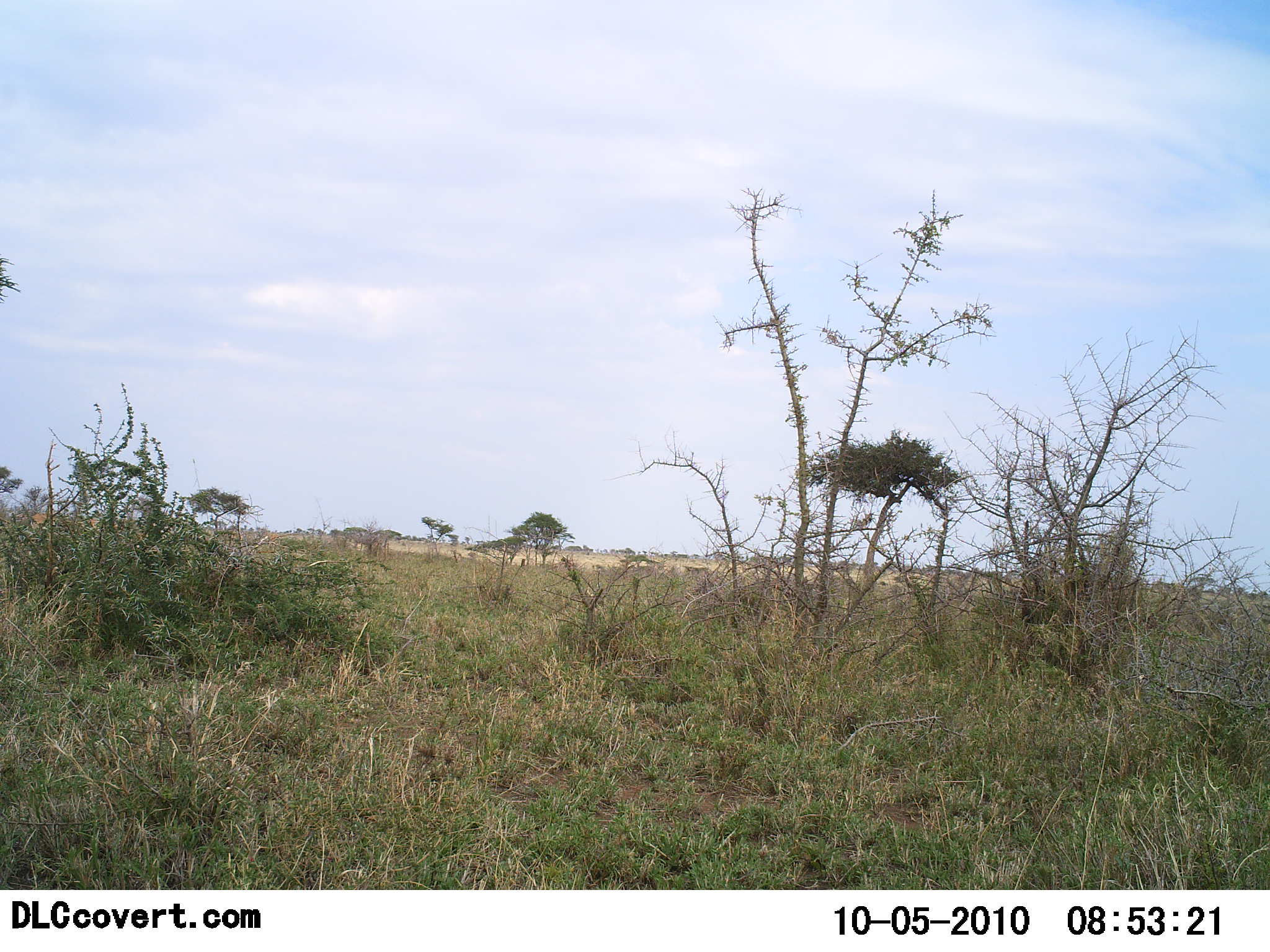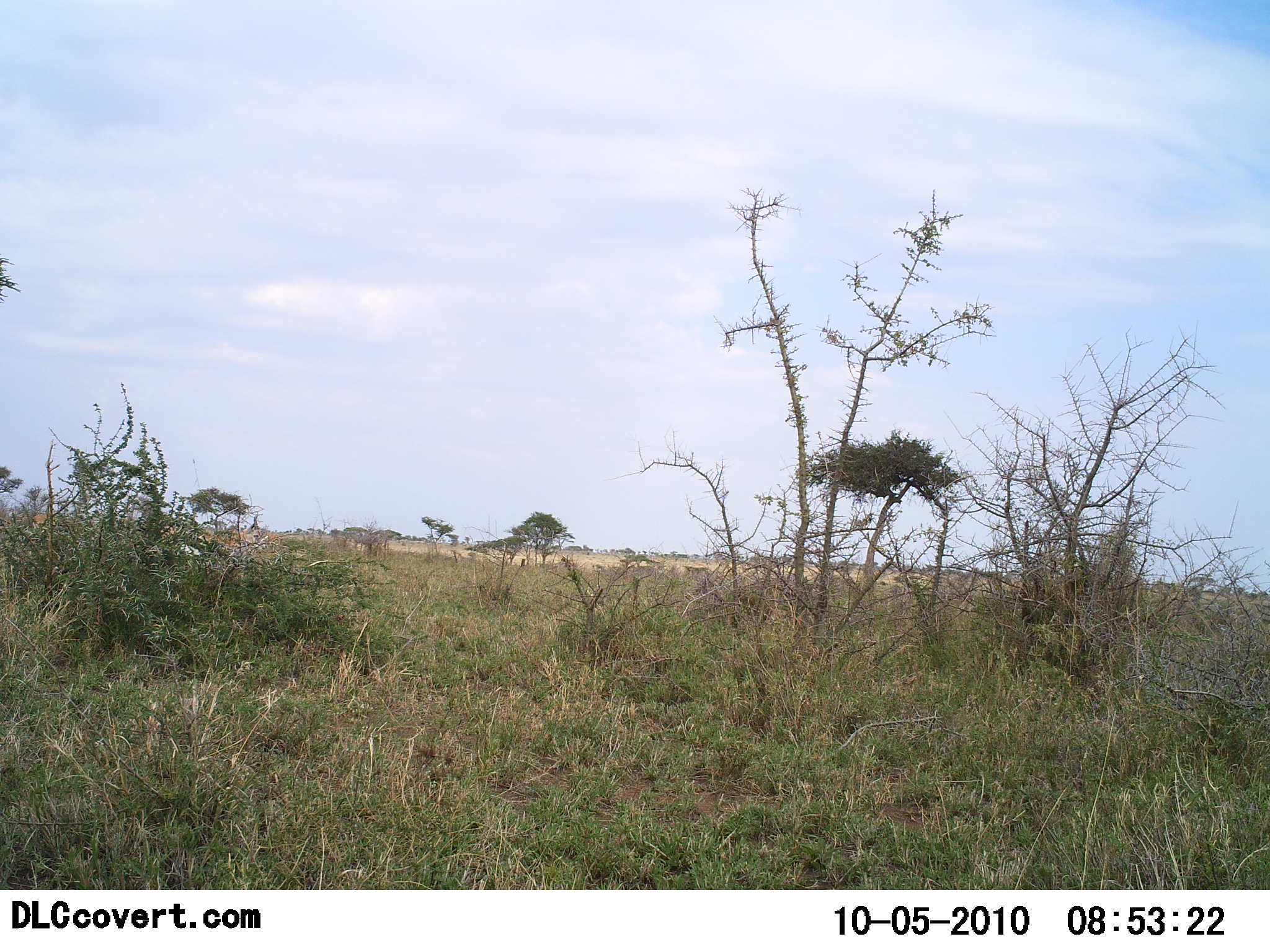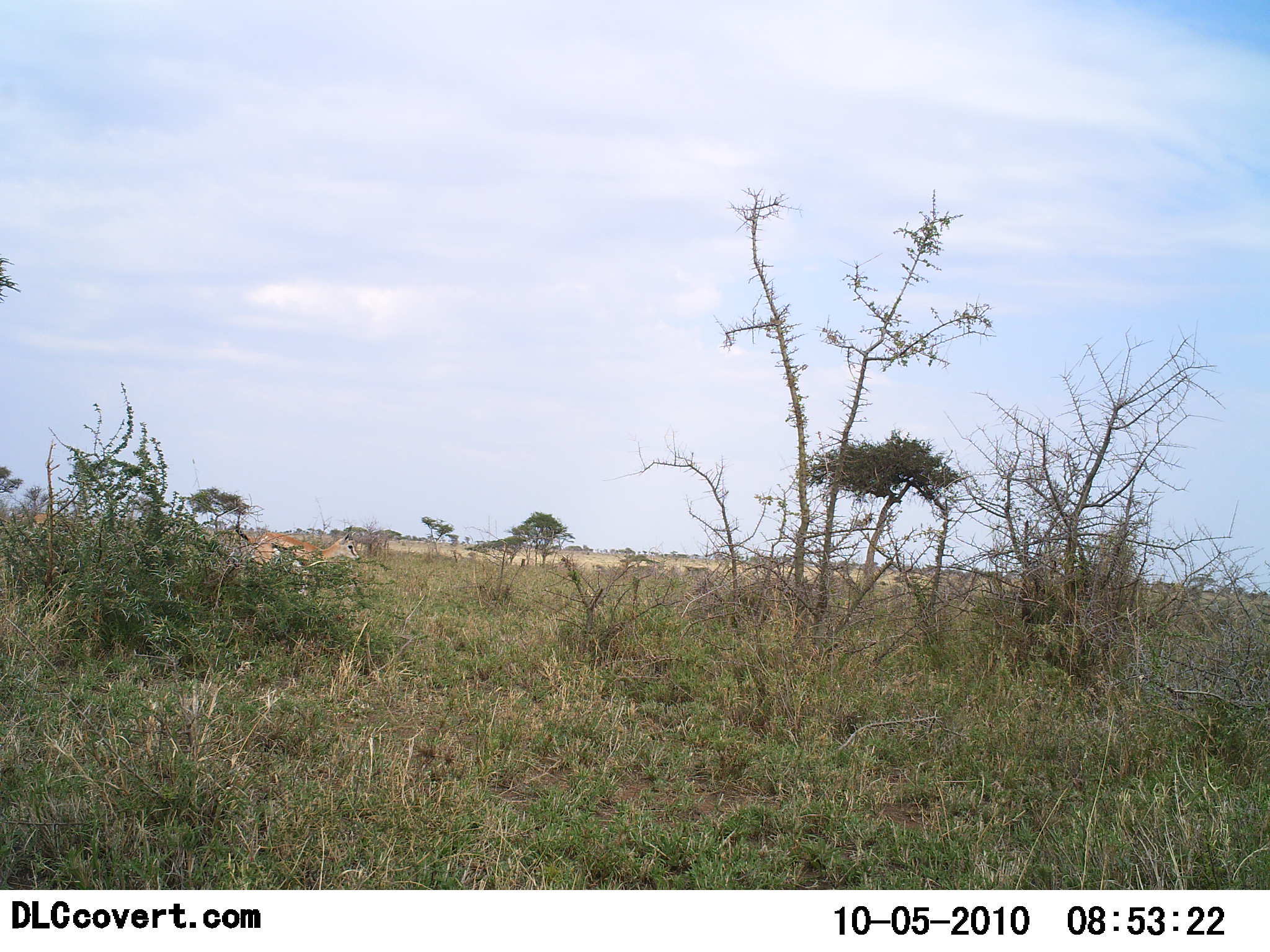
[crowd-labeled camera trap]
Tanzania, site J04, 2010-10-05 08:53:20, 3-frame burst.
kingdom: Animalia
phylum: Chordata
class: Mammalia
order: Artiodactyla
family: Bovidae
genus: Eudorcas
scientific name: Eudorcas thomsonii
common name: thomson's gazelle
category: gazellethomsons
Gazellethomsons (thomson's gazelle) (Eudorcas thomsonii), count 1. Behavior (volunteer vote fractions): standing 0%, resting 0%, moving 100%, interacting 0%. Young present (vote fraction): 0%. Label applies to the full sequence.